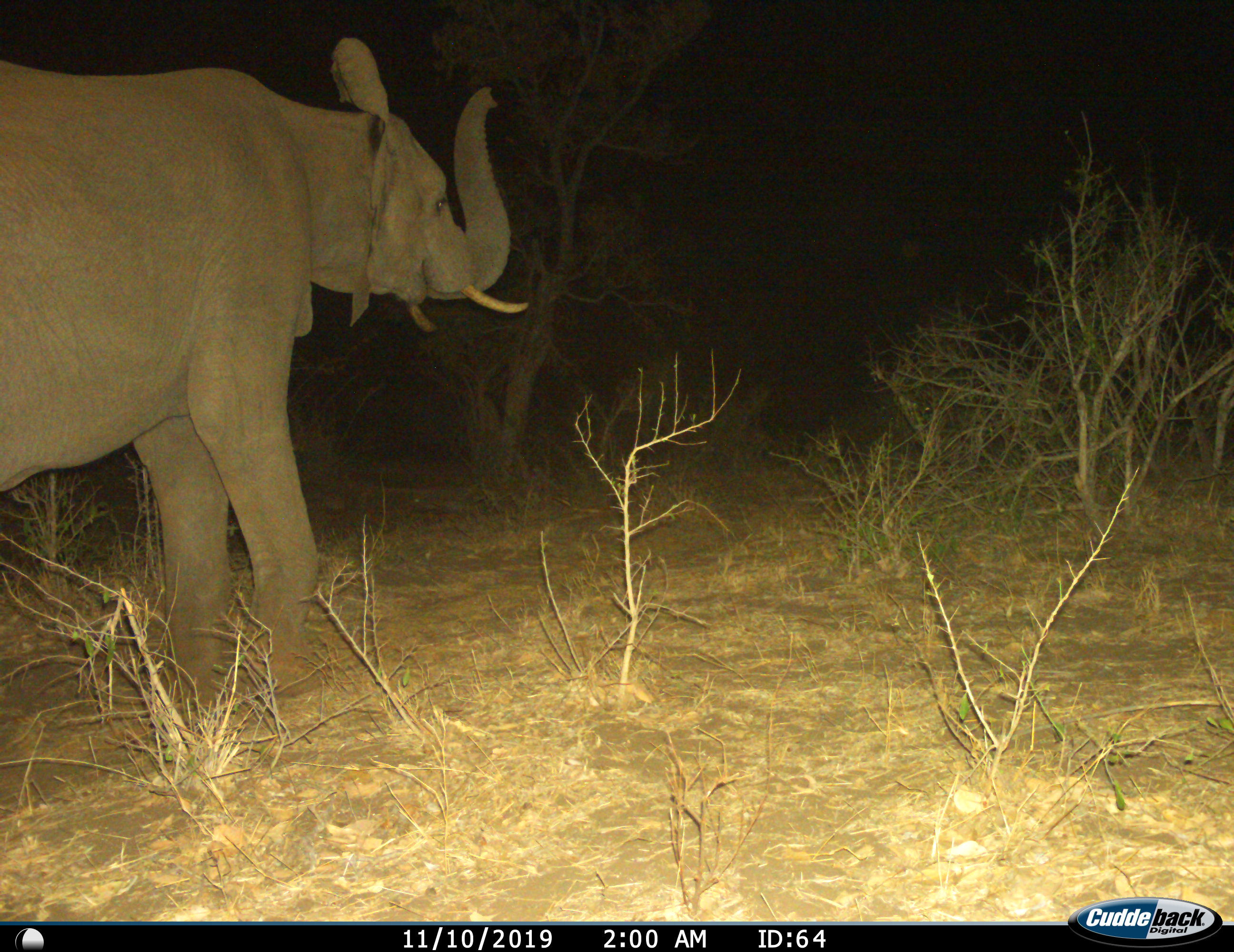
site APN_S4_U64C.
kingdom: Animalia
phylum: Chordata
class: Mammalia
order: Proboscidea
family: Elephantidae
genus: Loxodonta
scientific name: Loxodonta africana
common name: african bush elephant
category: elephant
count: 1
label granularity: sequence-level